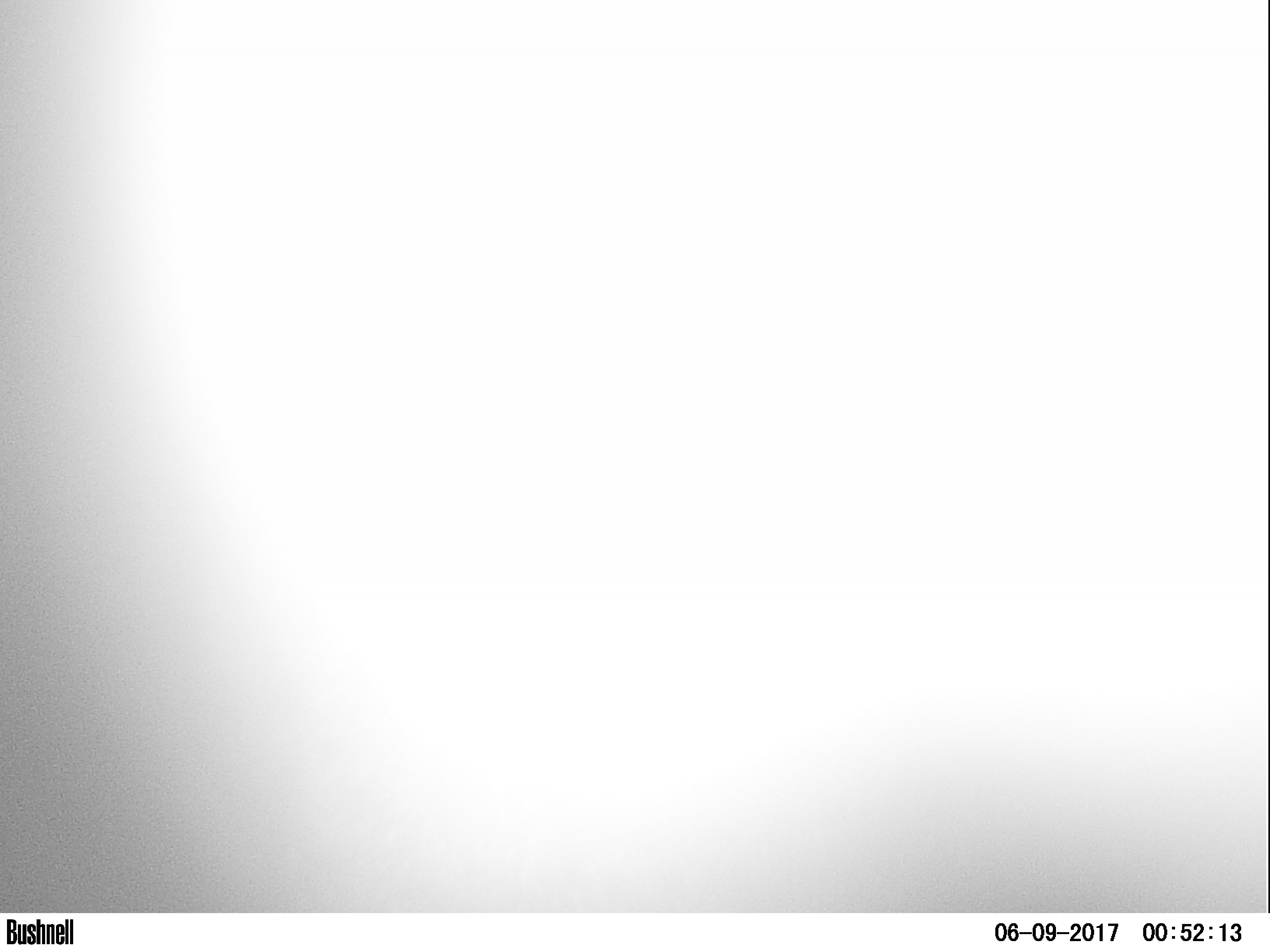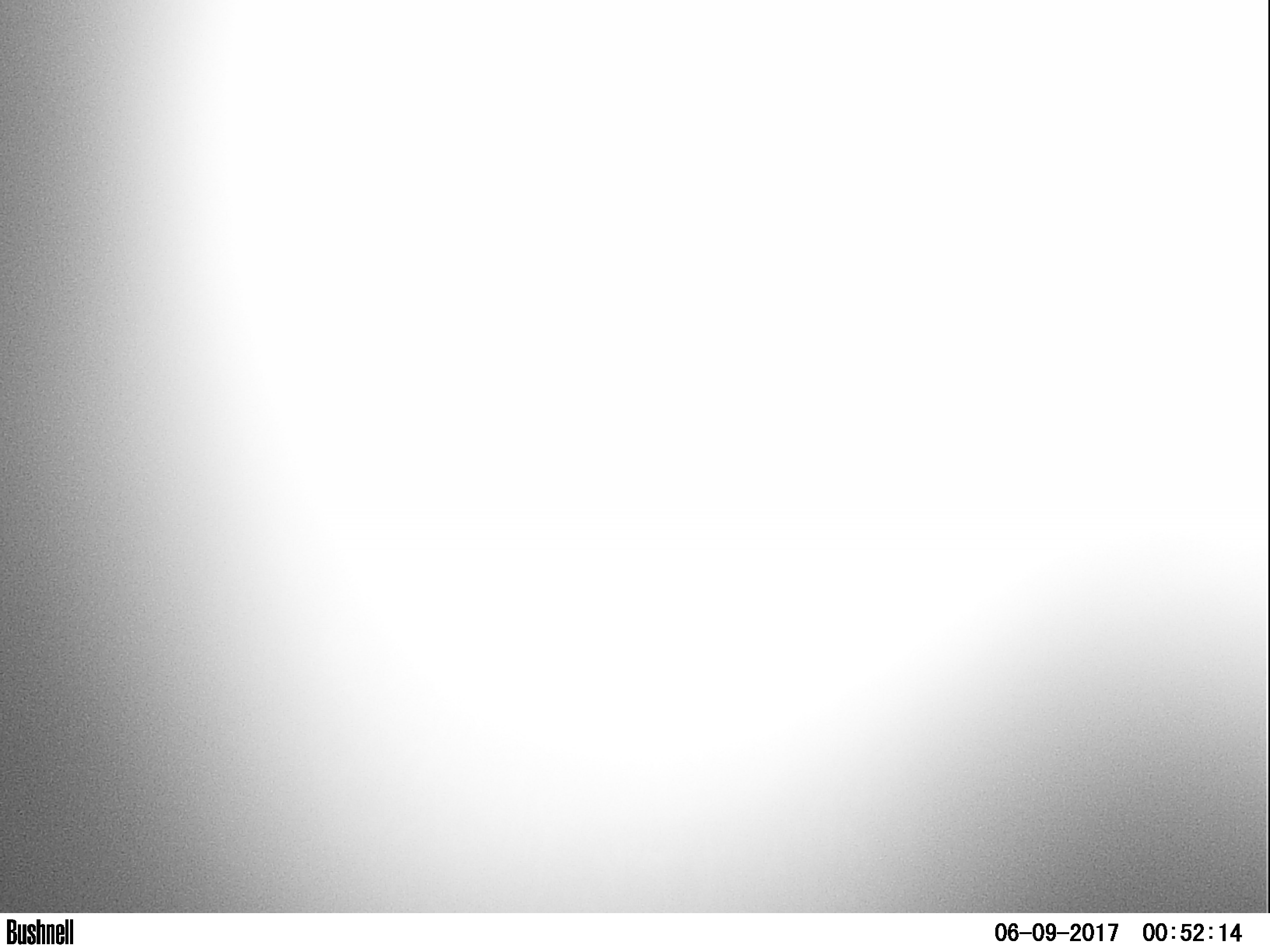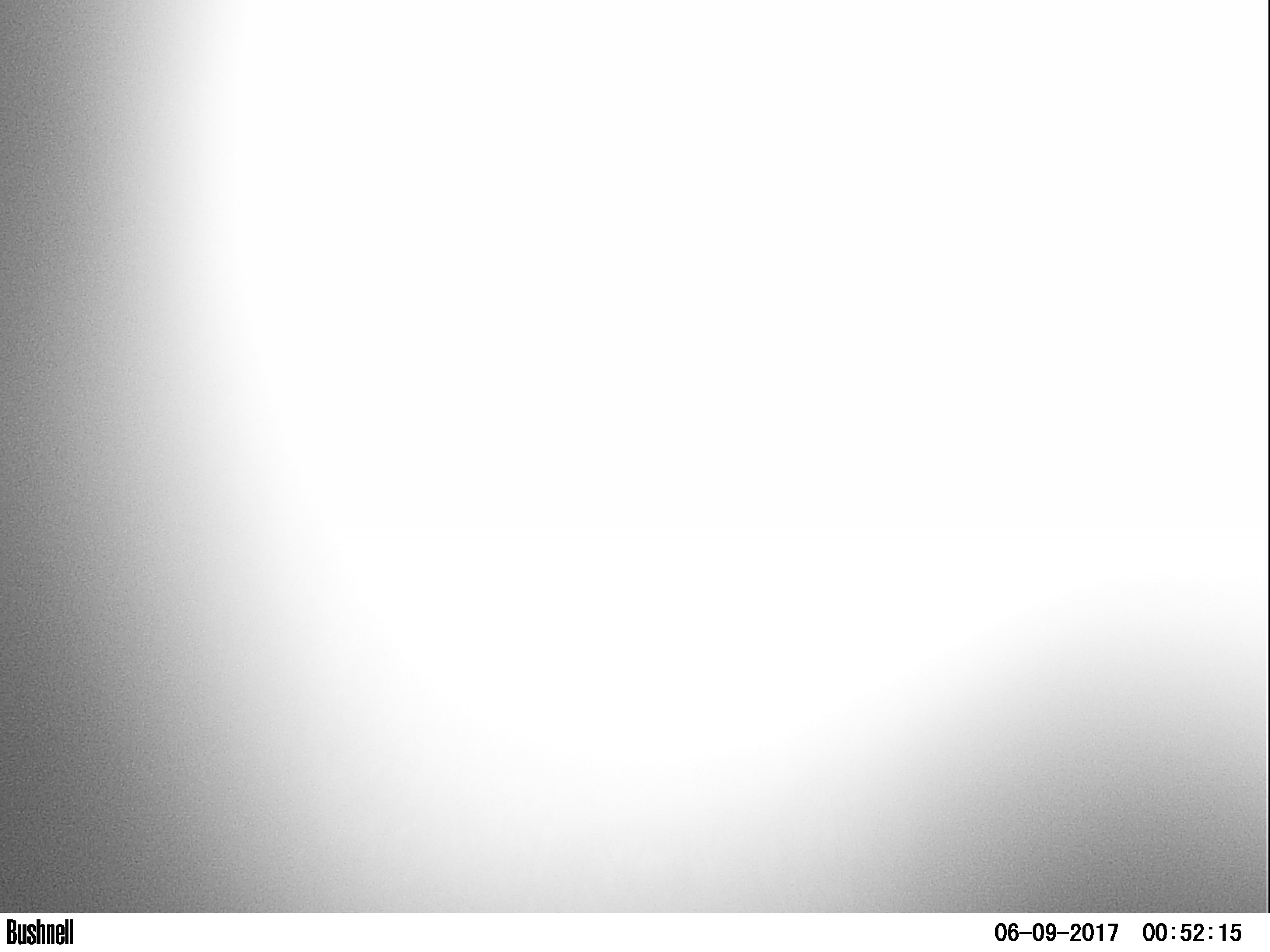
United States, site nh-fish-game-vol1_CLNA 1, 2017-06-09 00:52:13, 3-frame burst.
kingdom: Animalia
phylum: Chordata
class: Mammalia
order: Artiodactyla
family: Cervidae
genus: Alces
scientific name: Alces alces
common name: moose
Moose (Alces alces).